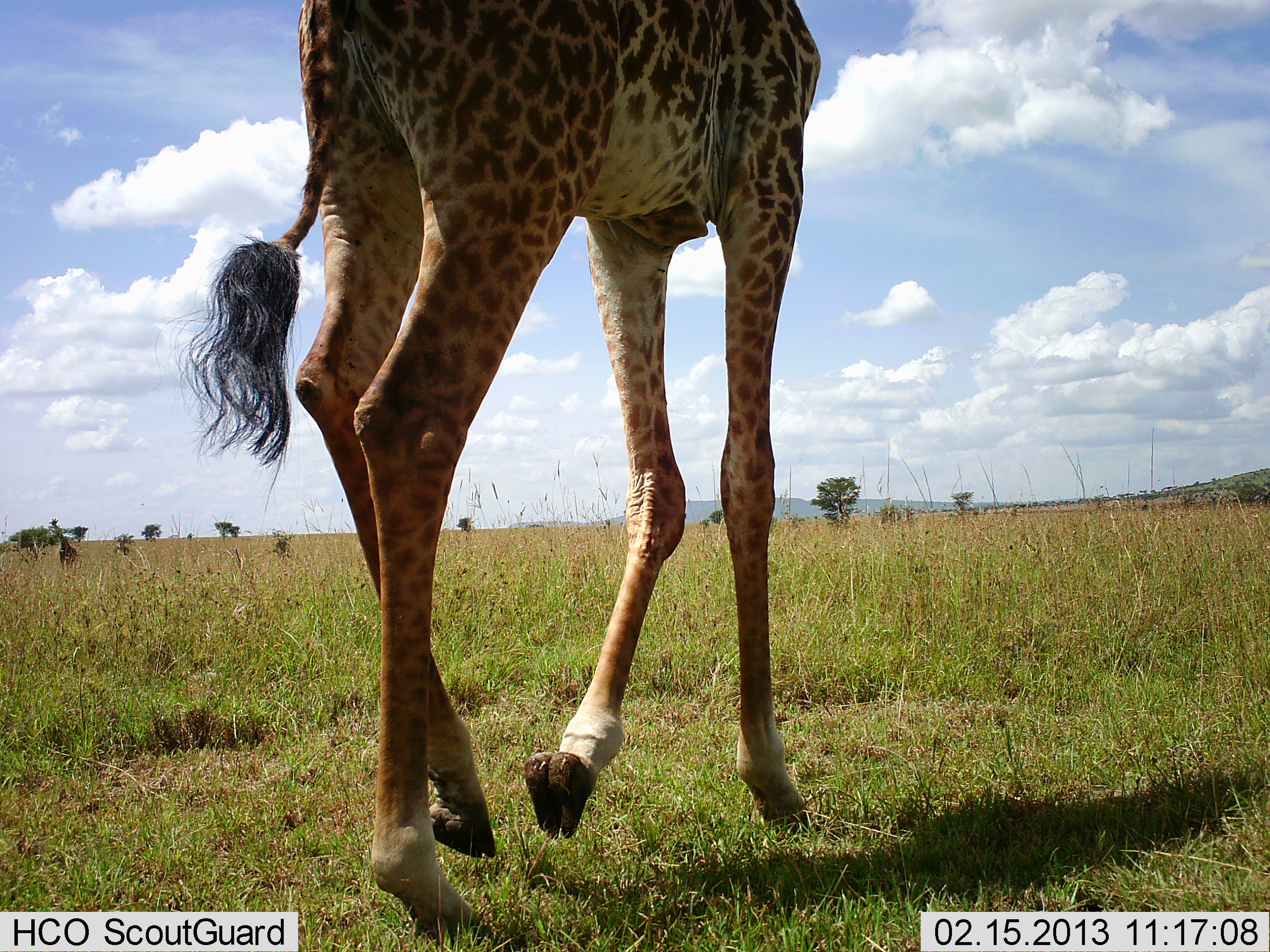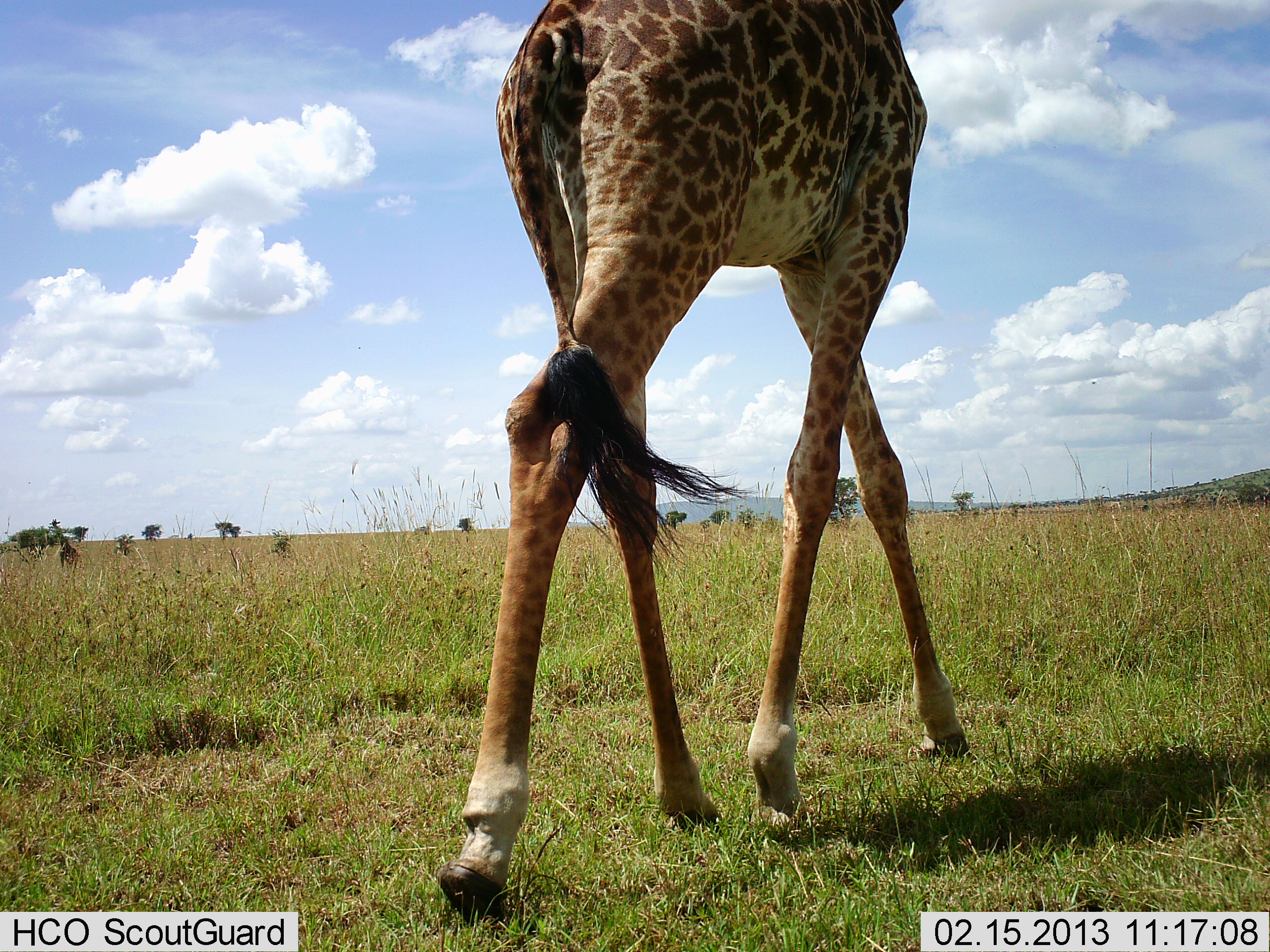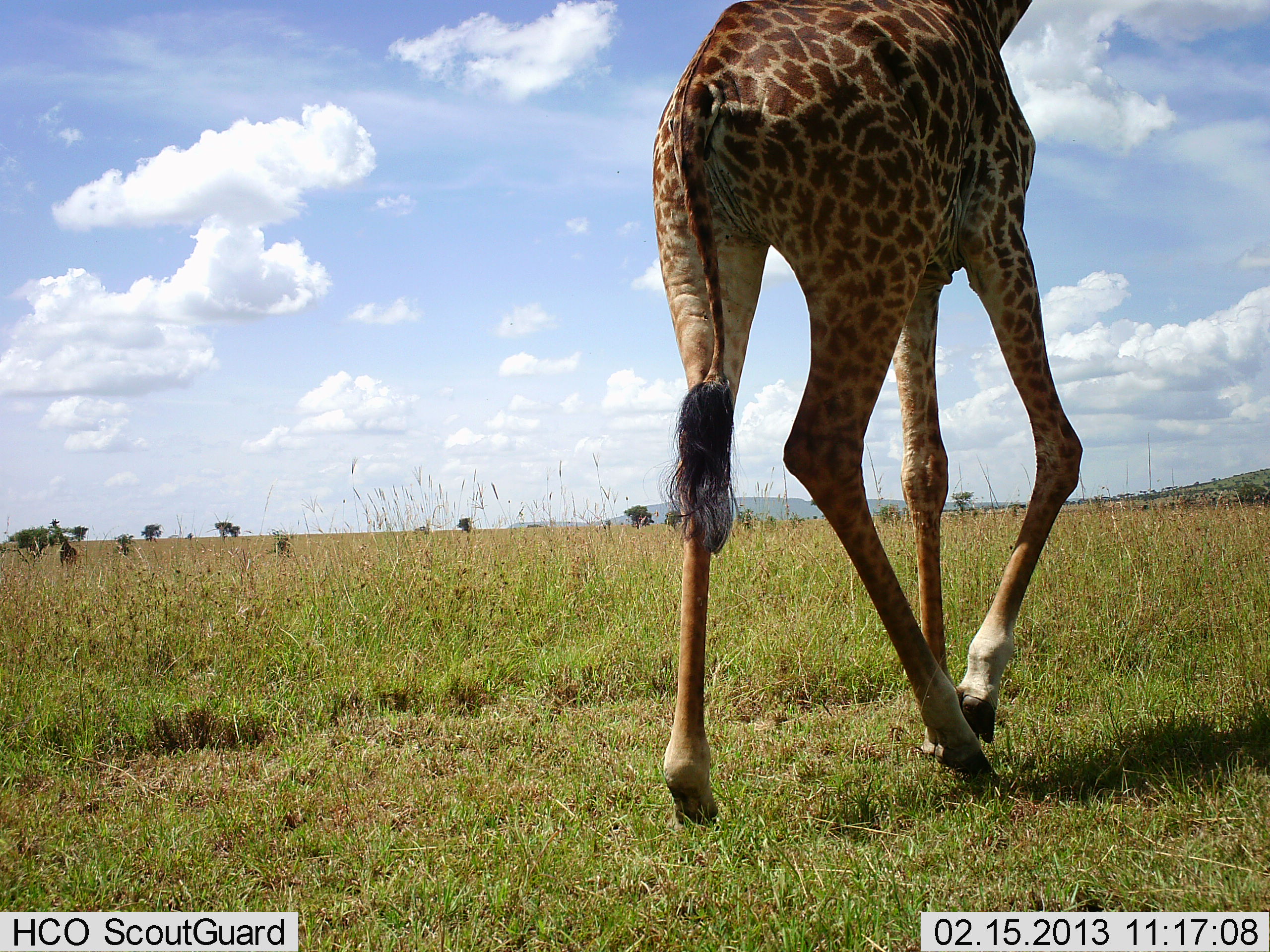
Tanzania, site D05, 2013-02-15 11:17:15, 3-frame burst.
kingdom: Animalia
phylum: Chordata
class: Mammalia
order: Artiodactyla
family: Giraffidae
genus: Giraffa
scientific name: Giraffa camelopardalis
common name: giraffe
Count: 1.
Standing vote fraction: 10%.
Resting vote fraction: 0%.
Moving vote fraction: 100%.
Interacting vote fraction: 3%.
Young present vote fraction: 0%.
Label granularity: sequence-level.